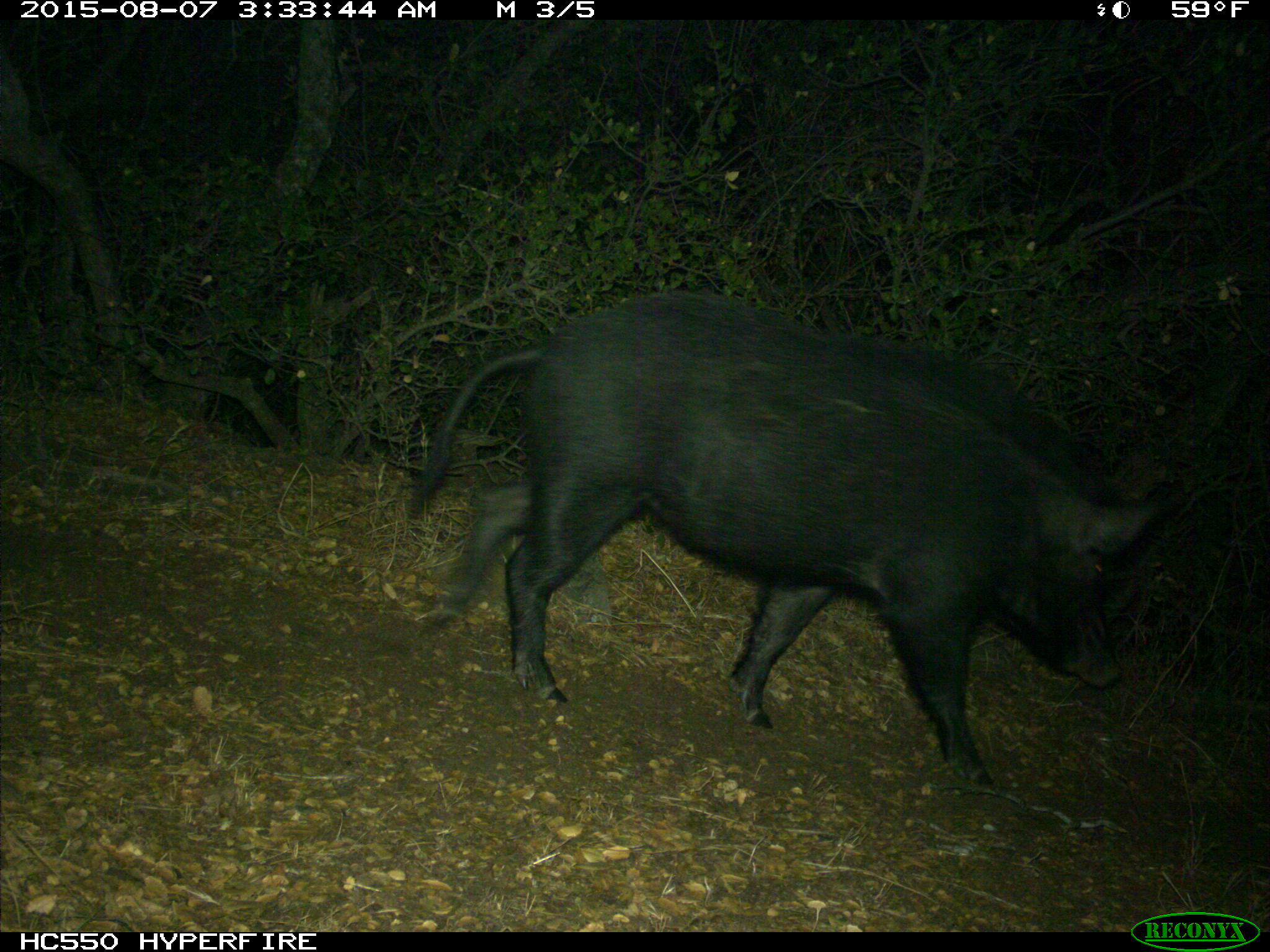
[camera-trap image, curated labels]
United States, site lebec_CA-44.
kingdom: Animalia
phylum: Chordata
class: Mammalia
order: Artiodactyla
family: Suidae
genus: Sus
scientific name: Sus scrofa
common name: wild boar